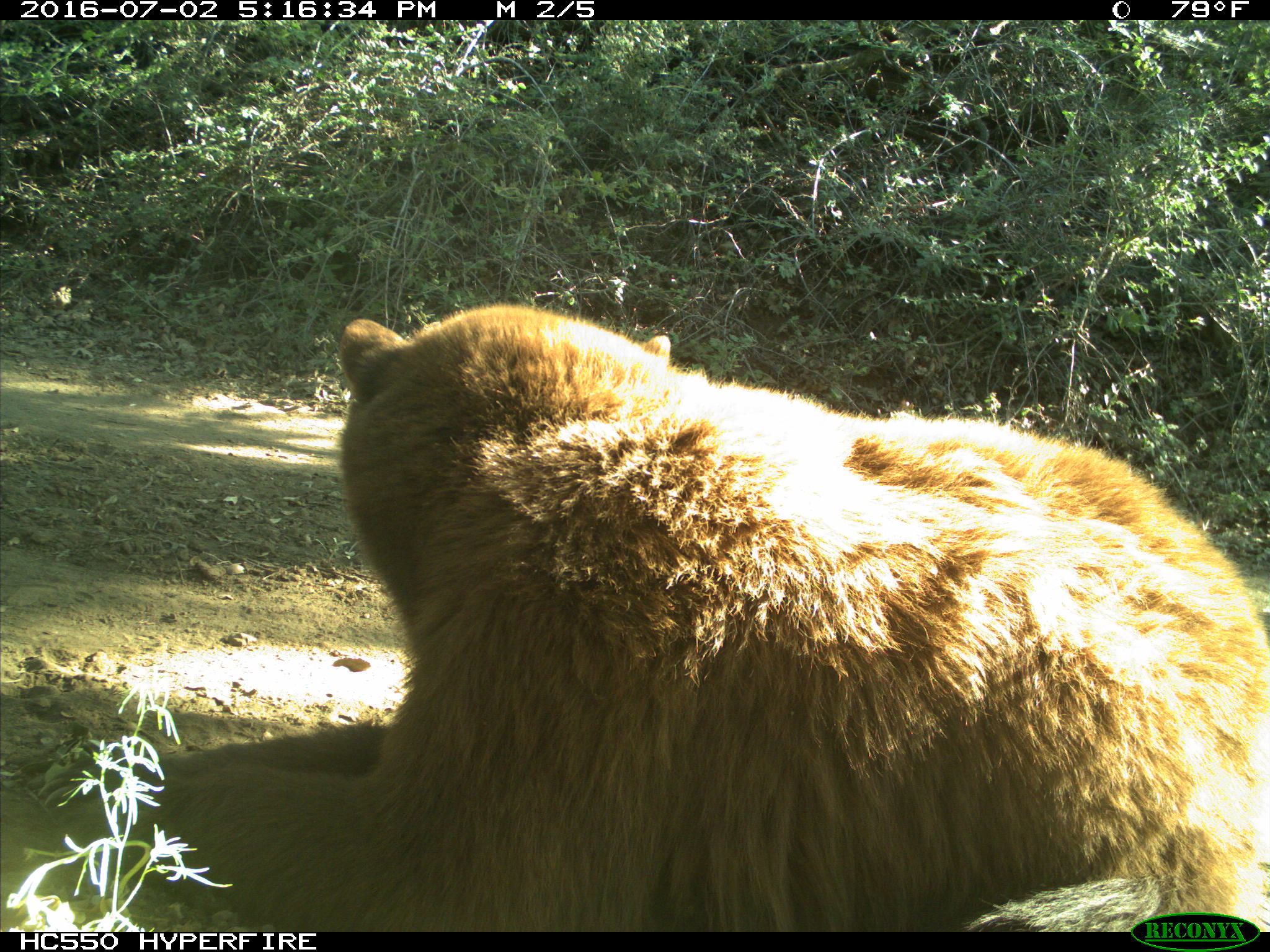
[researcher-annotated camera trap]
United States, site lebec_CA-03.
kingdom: Animalia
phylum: Chordata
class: Mammalia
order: Carnivora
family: Ursidae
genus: Ursus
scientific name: Ursus americanus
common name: american black bear